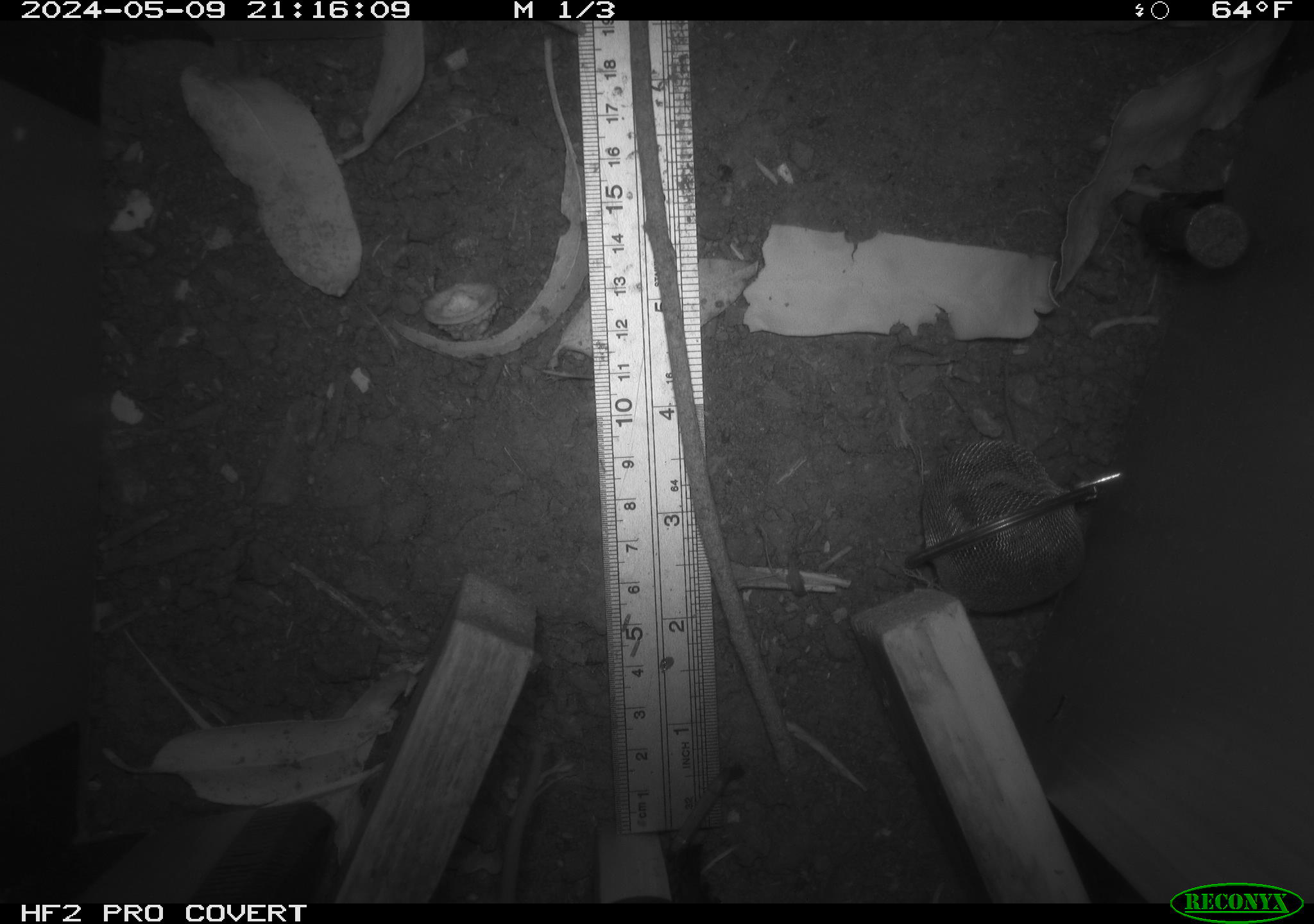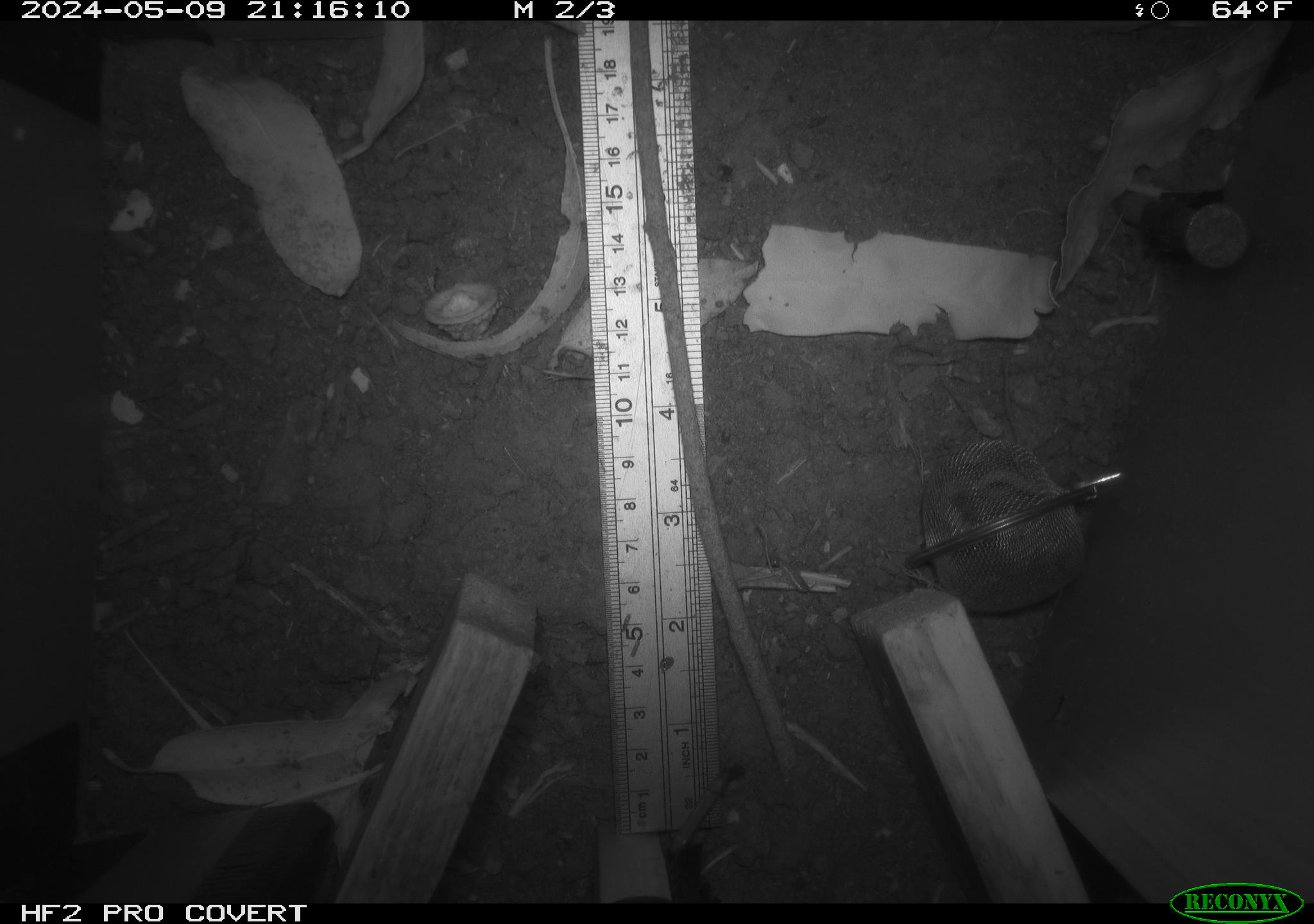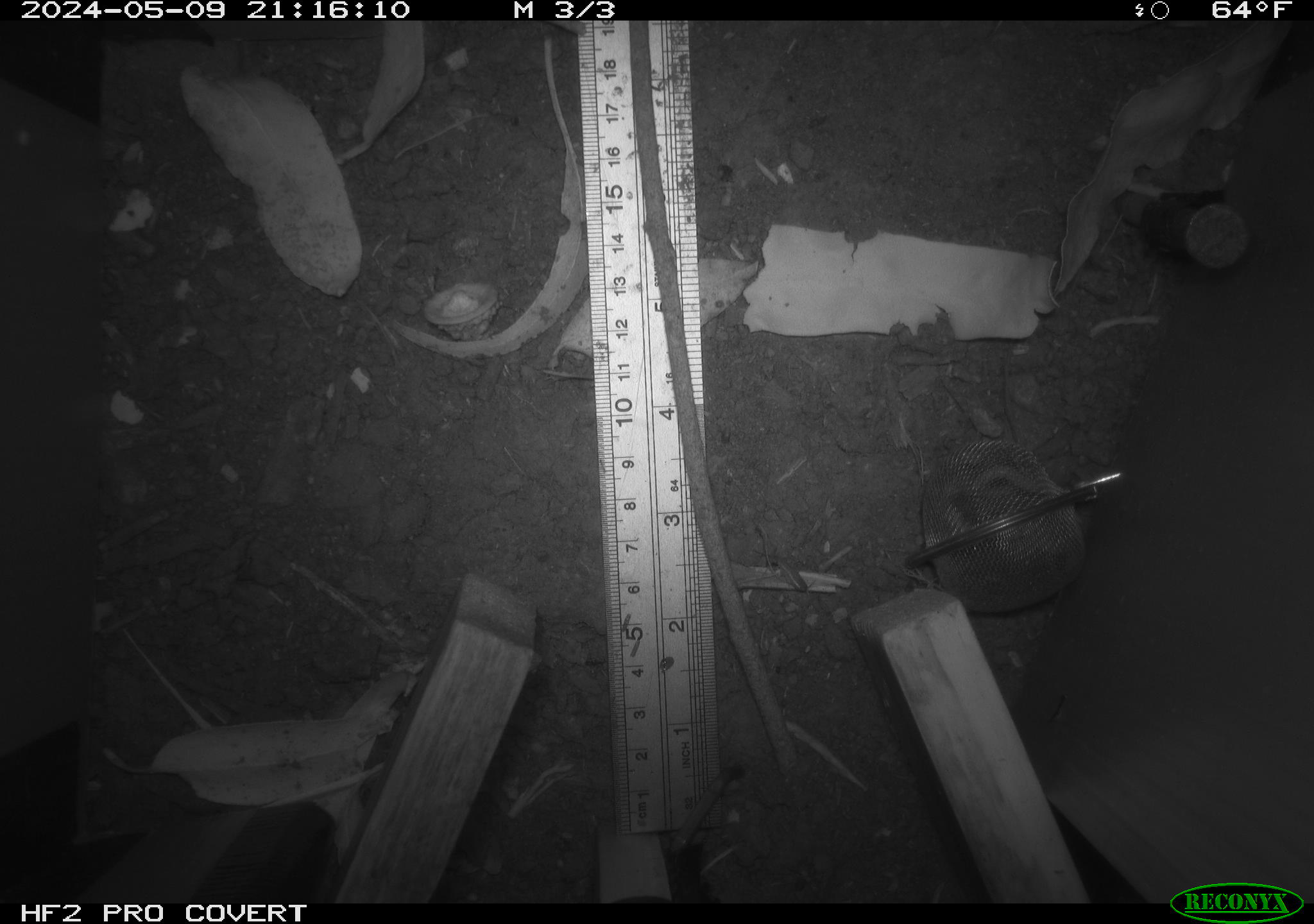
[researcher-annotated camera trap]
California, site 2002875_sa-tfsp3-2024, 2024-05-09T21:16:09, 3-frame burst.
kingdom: Animalia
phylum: Chordata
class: Mammalia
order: Rodentia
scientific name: Rodentia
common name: rodent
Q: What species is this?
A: Rodent (Rodentia).